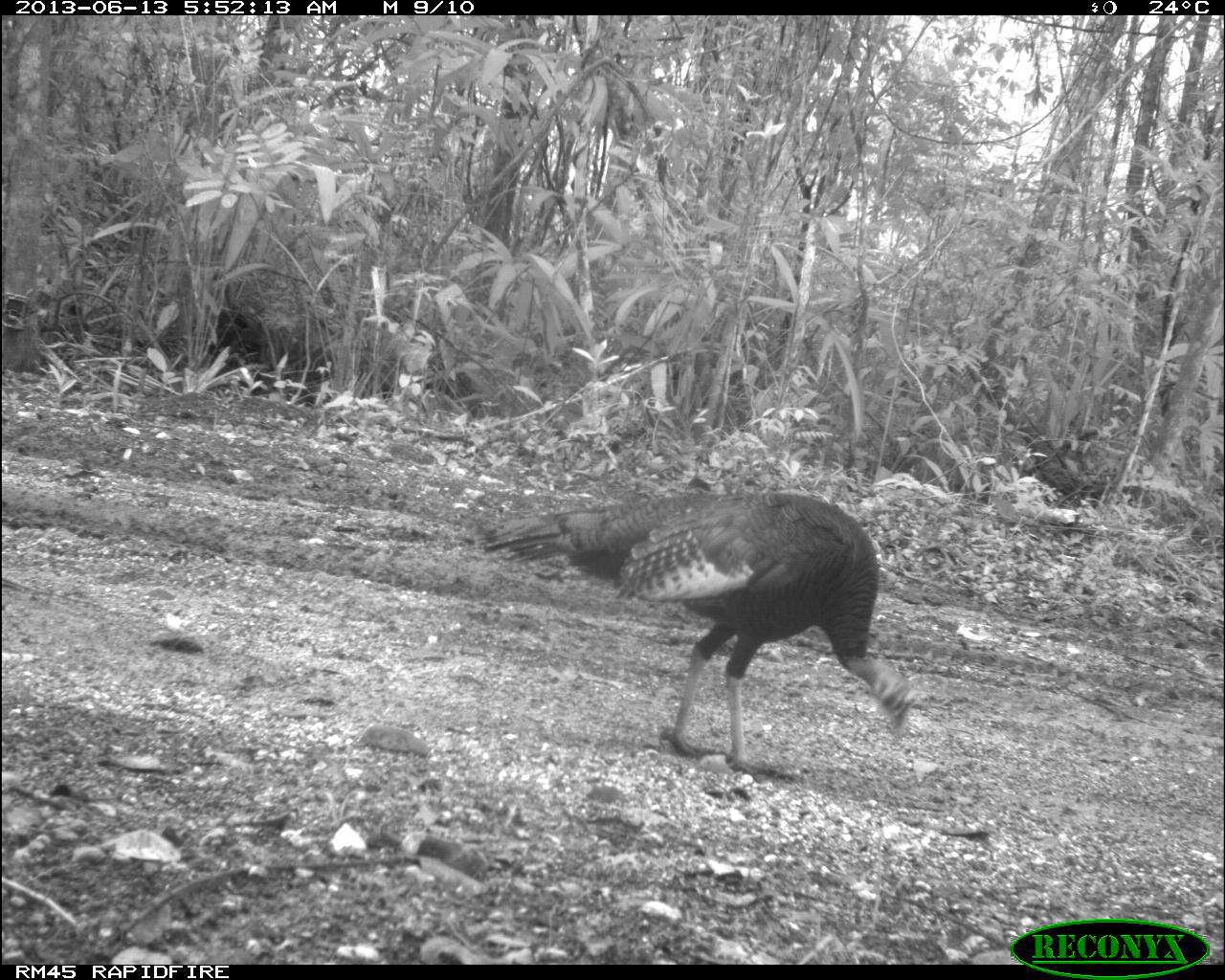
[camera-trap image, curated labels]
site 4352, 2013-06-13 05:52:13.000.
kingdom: Animalia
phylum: Chordata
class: Aves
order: Galliformes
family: Phasianidae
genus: Meleagris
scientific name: Meleagris ocellata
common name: ocellated turkey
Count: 2.